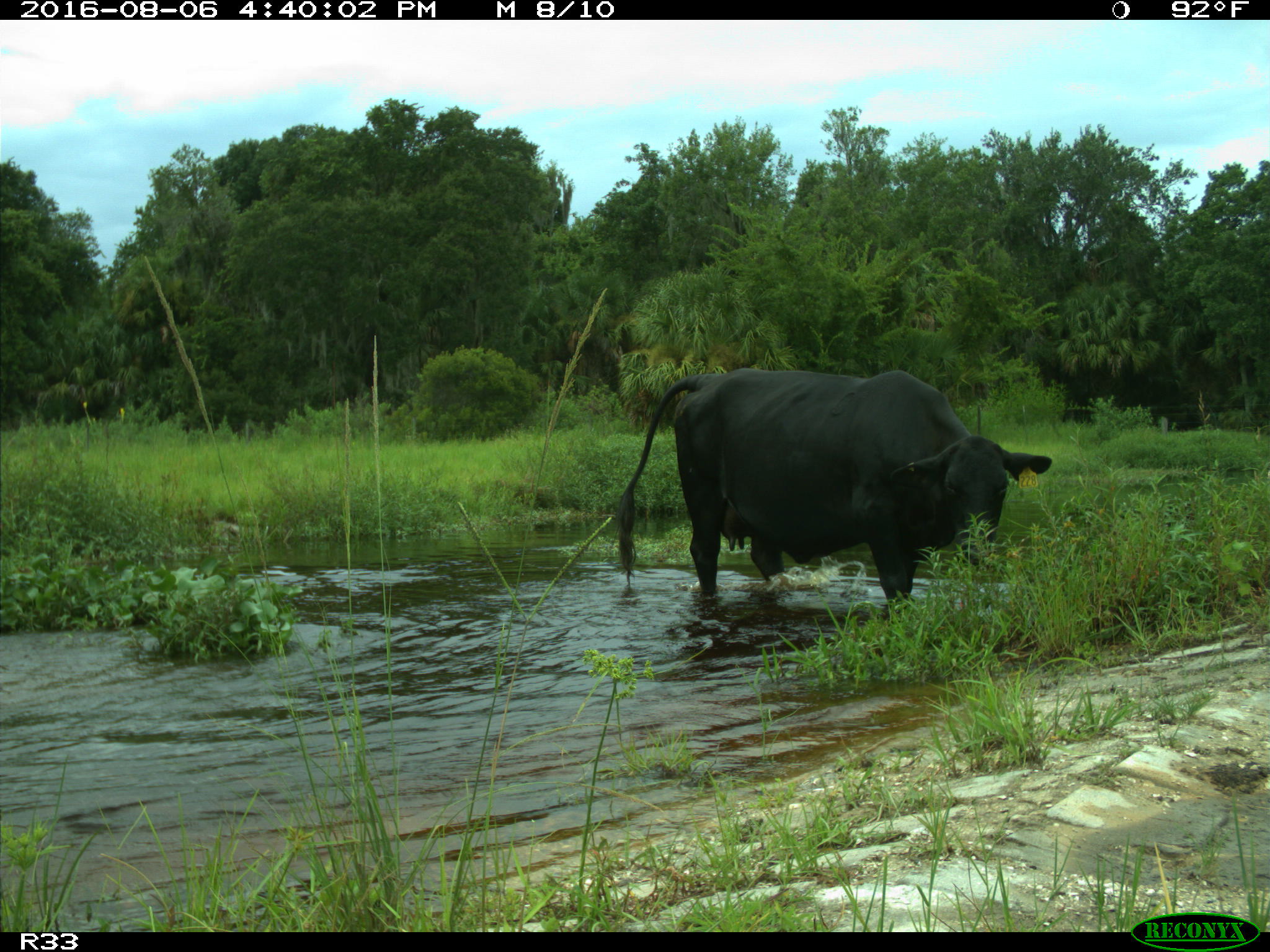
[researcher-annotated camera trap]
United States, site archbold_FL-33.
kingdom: Animalia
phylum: Chordata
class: Mammalia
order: Artiodactyla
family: Bovidae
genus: Bos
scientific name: Bos taurus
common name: domestic cow